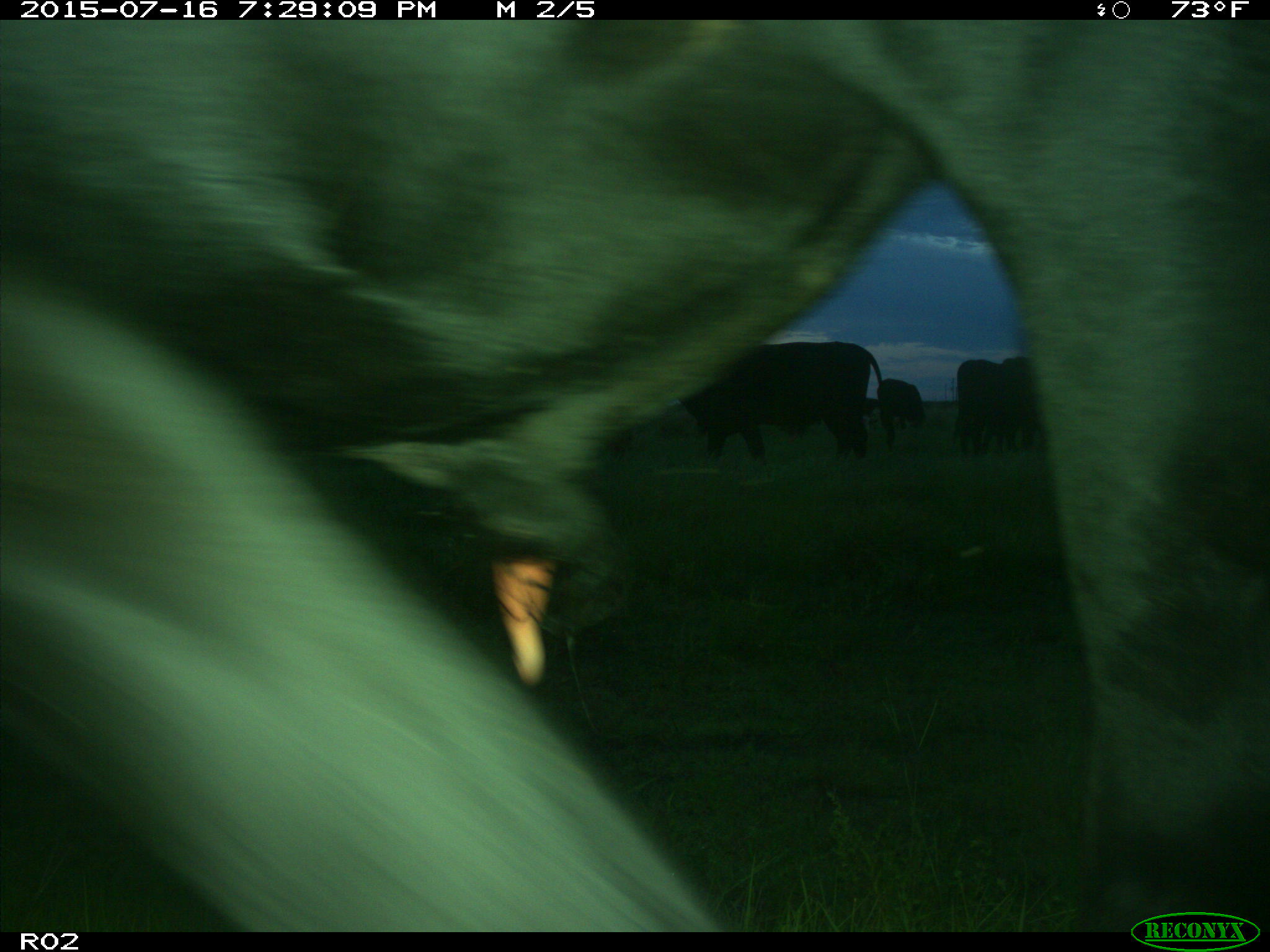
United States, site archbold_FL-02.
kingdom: Animalia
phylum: Chordata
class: Mammalia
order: Artiodactyla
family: Bovidae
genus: Bos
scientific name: Bos taurus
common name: domestic cow